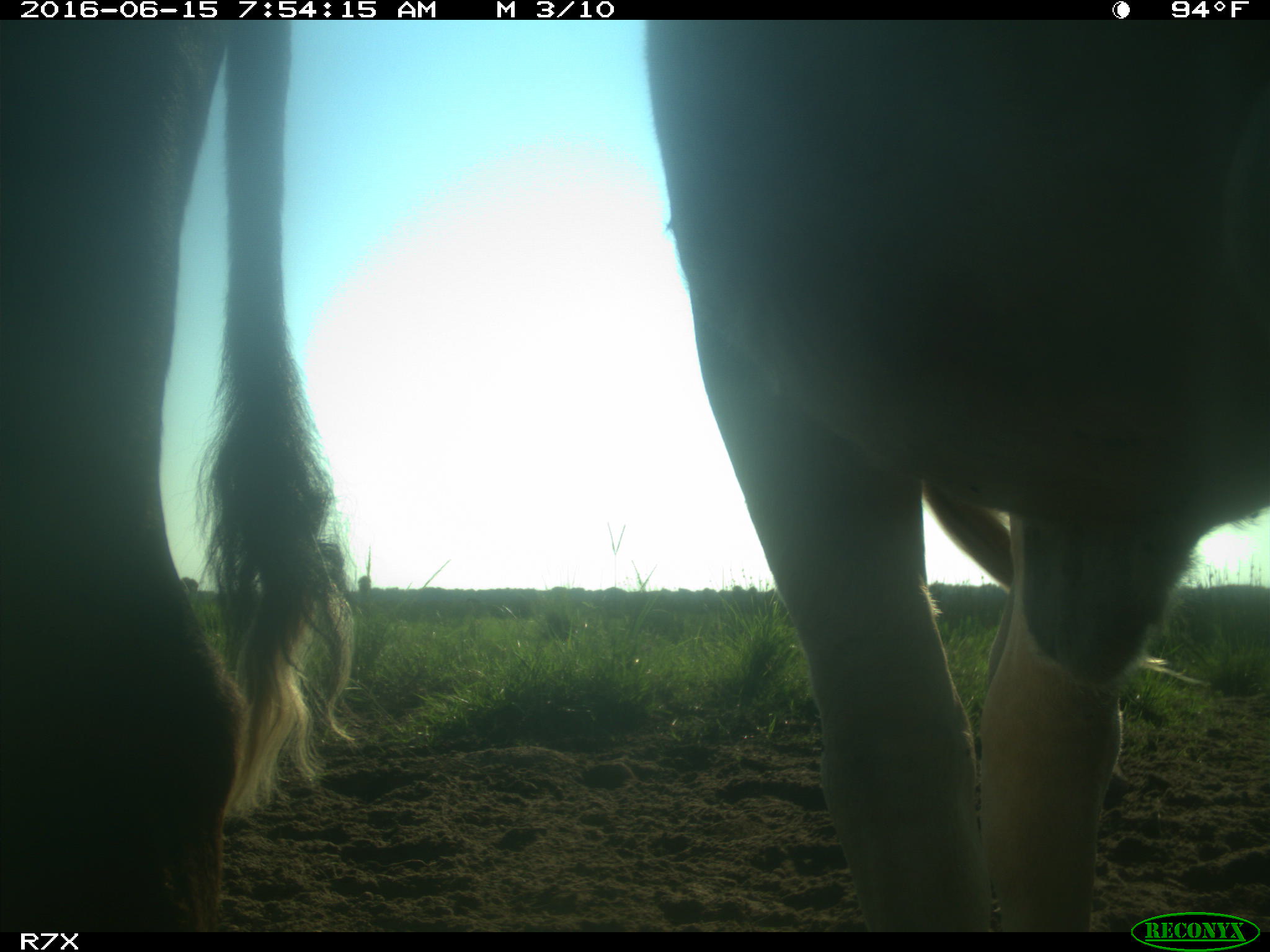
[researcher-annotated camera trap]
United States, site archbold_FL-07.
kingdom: Animalia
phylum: Chordata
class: Mammalia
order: Artiodactyla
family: Bovidae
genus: Bos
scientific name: Bos taurus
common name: domestic cow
Bos taurus (domestic cow).